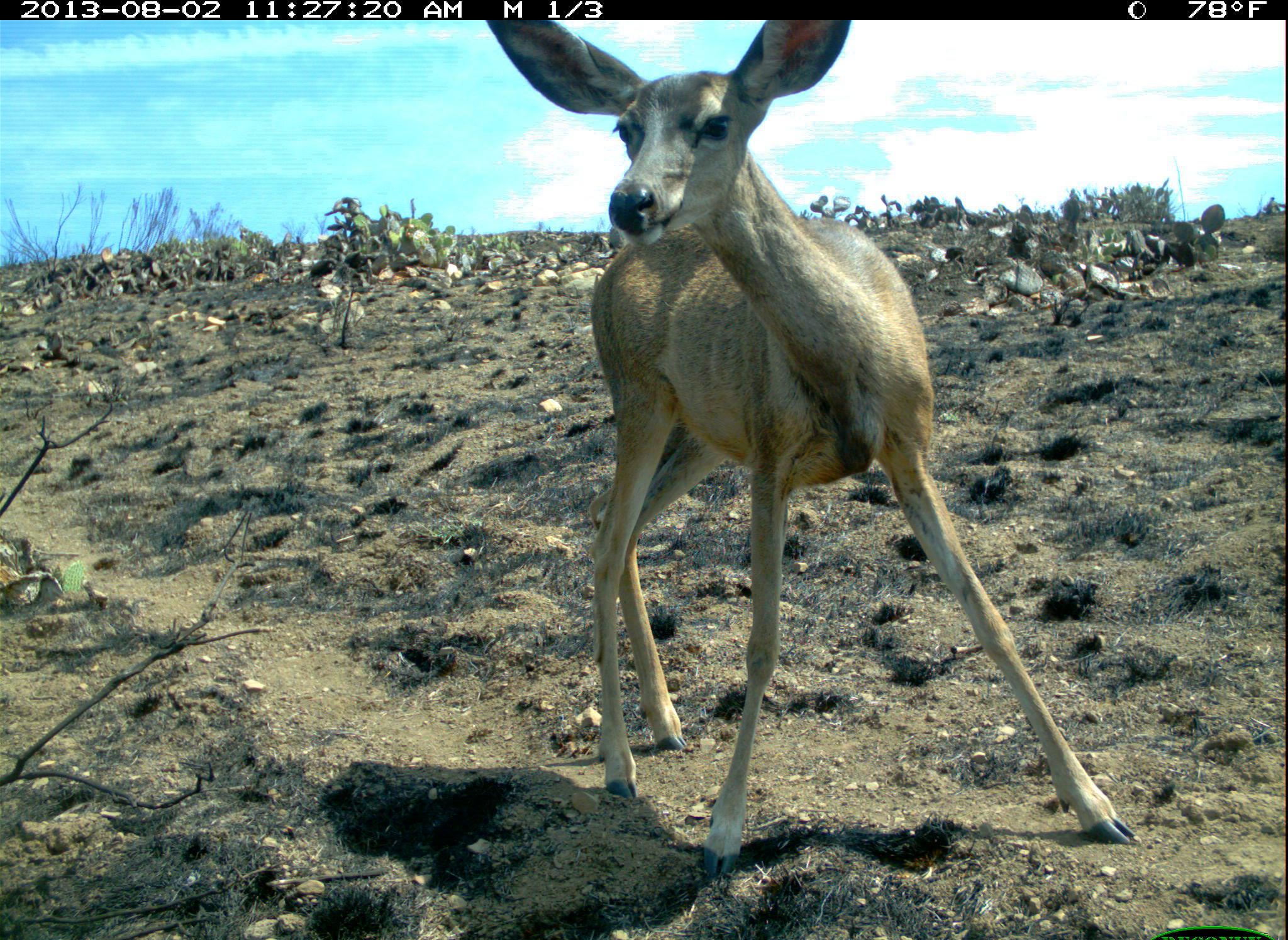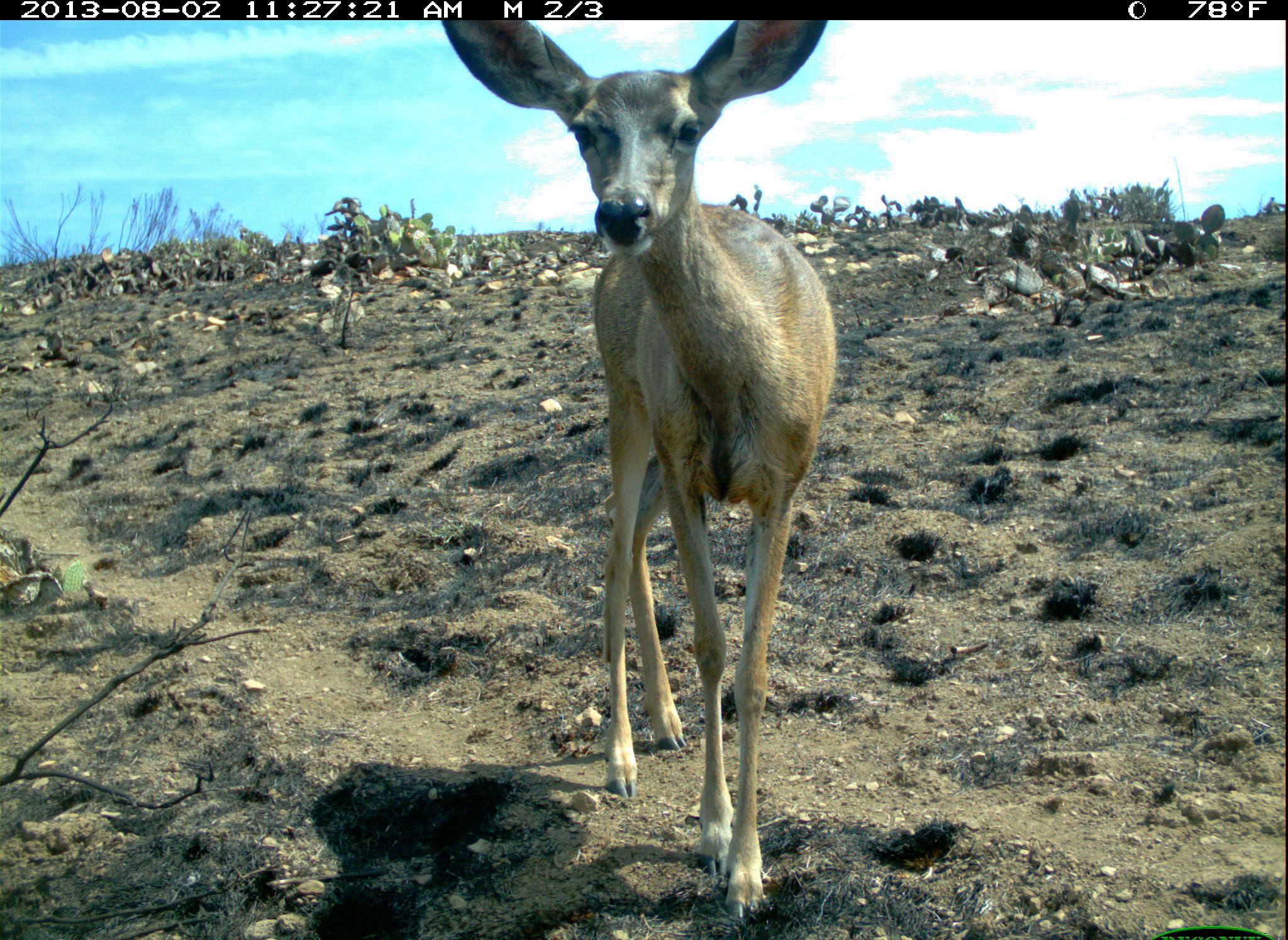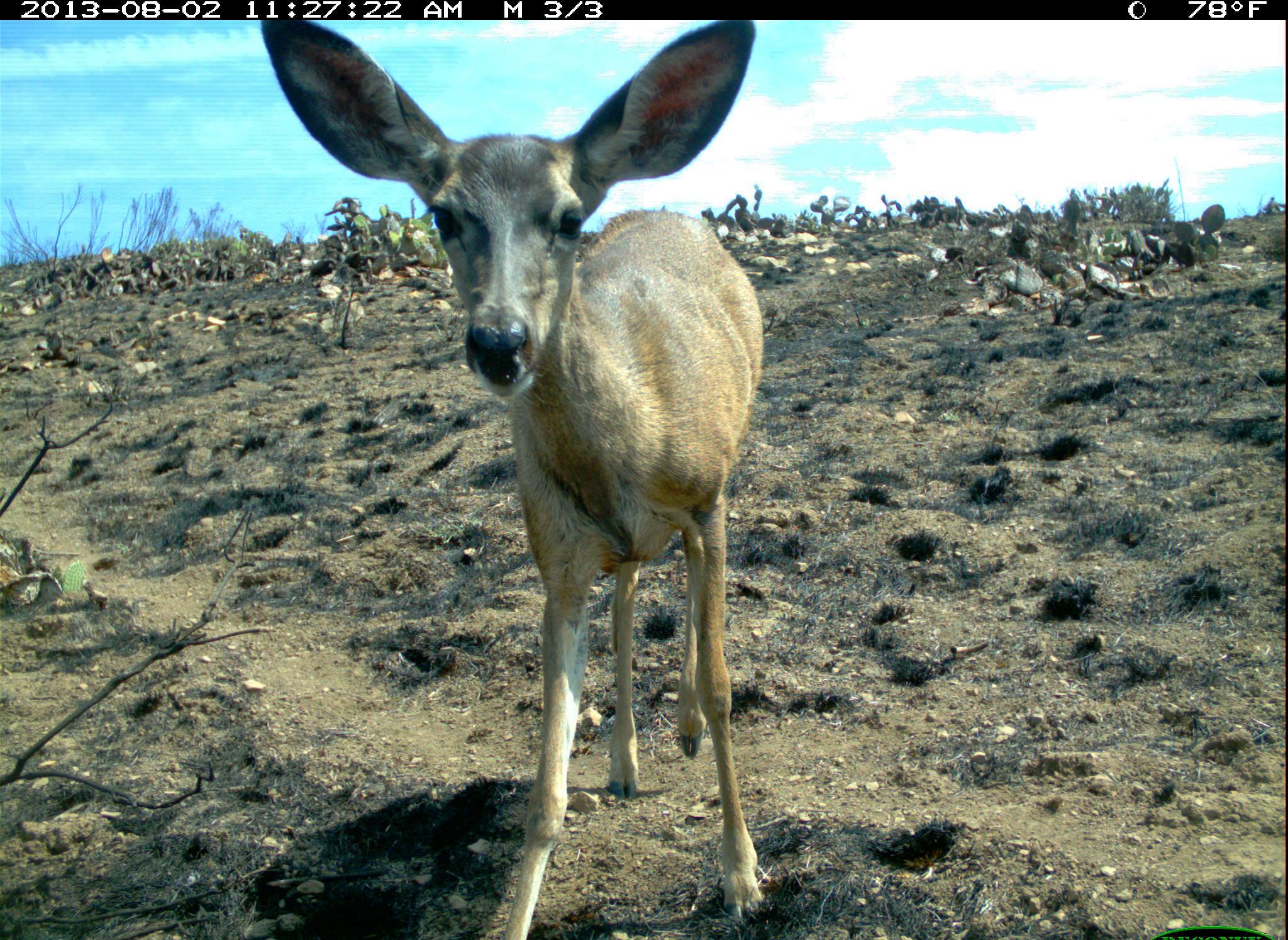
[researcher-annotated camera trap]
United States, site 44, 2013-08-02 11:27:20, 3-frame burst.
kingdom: Animalia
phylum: Chordata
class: Mammalia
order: Artiodactyla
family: Cervidae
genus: Odocoileus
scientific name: Odocoileus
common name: deer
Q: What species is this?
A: Deer (Odocoileus).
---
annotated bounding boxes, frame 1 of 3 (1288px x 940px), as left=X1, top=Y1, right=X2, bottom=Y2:
deer: left=486, top=20, right=1135, bottom=877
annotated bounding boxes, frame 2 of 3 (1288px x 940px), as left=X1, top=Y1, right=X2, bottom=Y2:
deer: left=440, top=17, right=838, bottom=926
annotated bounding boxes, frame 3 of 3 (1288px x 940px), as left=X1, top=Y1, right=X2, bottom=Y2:
deer: left=260, top=17, right=771, bottom=938